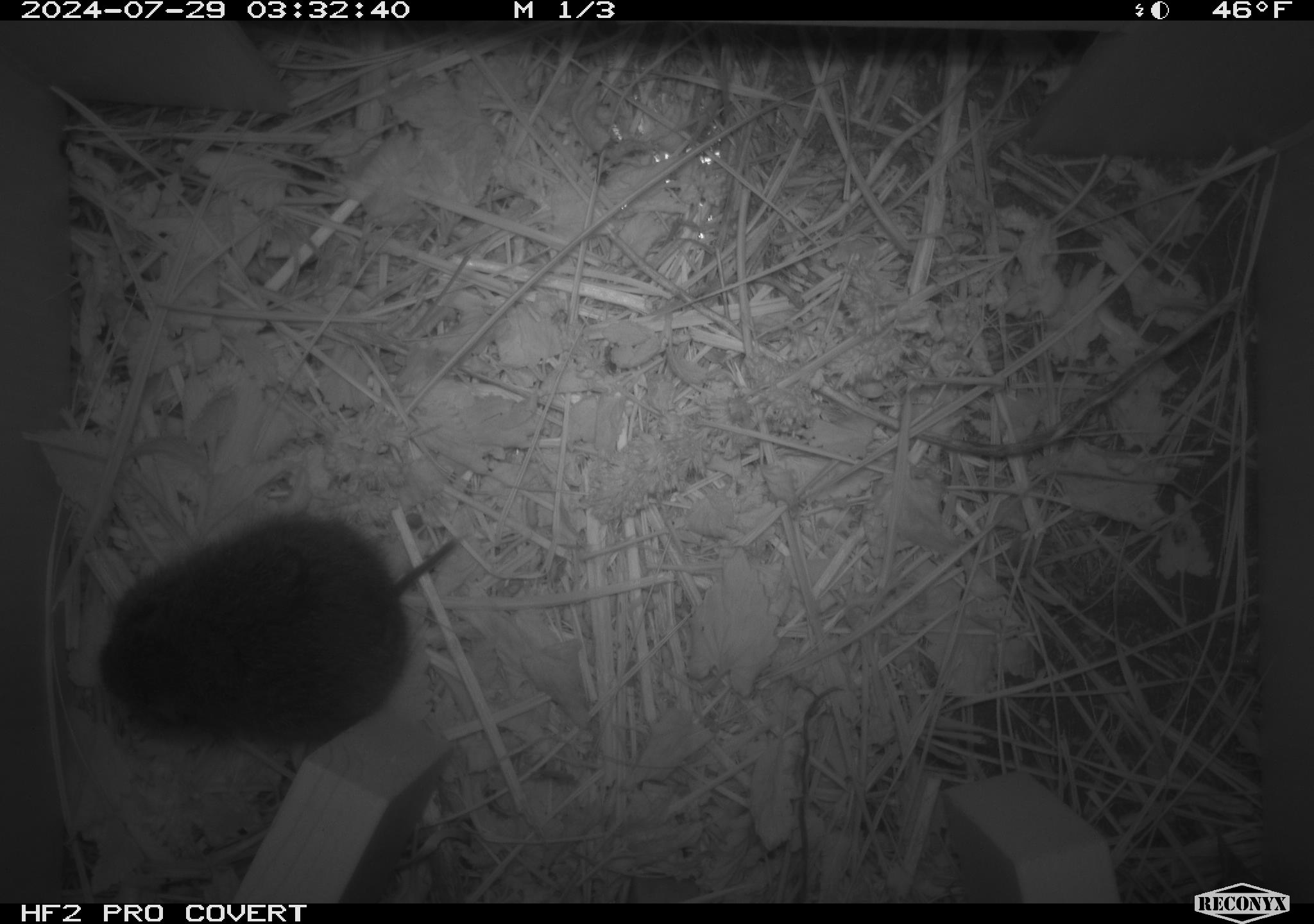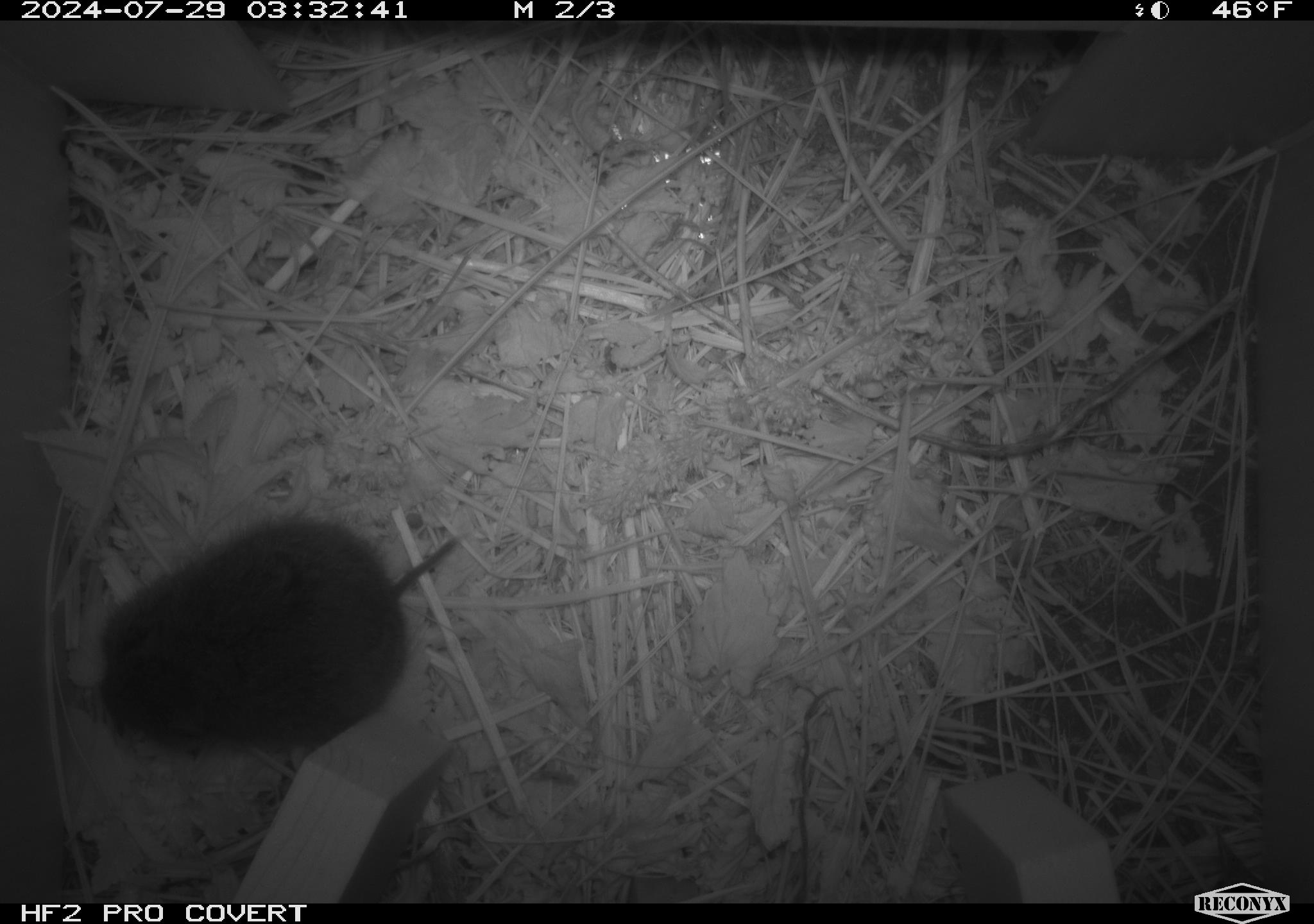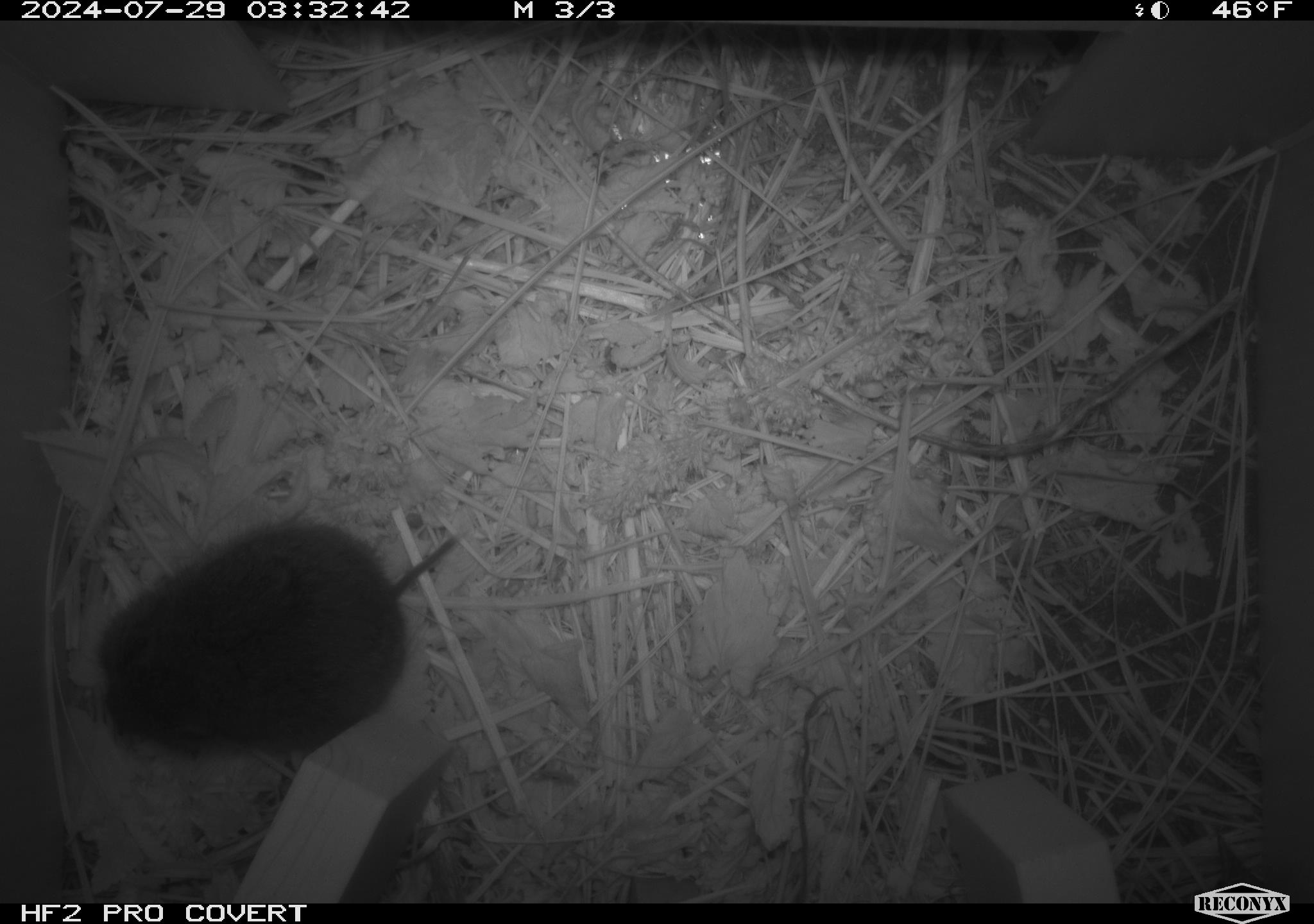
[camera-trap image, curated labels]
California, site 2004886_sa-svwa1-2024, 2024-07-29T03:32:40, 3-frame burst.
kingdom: Animalia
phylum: Chordata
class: Mammalia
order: Rodentia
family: Cricetidae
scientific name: Arvicolinae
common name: voles, lemmings, and muskrats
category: arvicolinae subfamily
Arvicolinae subfamily (voles, lemmings, and muskrats) (Arvicolinae).